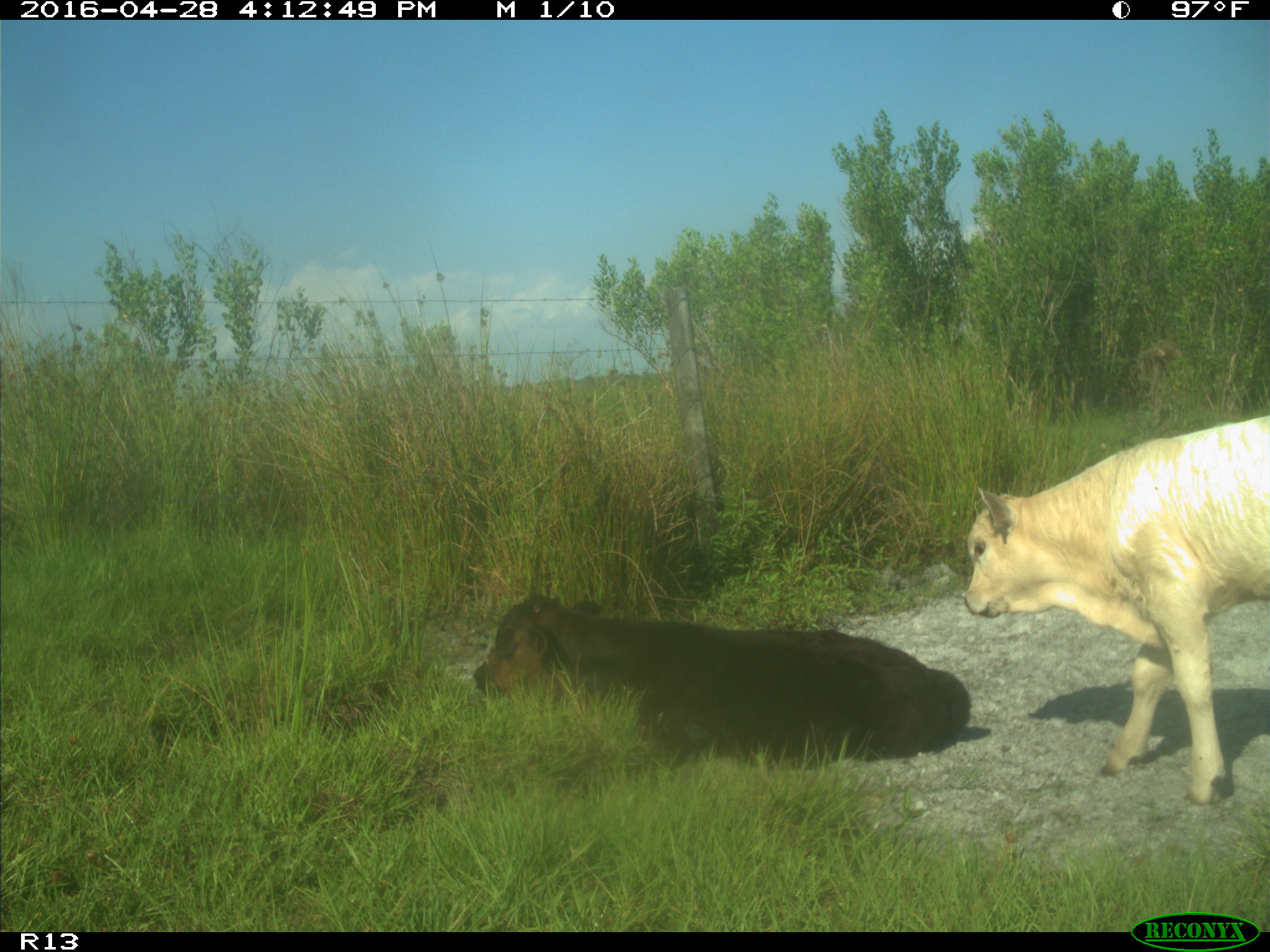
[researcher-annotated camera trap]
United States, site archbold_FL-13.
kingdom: Animalia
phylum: Chordata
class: Mammalia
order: Artiodactyla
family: Bovidae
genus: Bos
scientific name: Bos taurus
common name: domestic cow